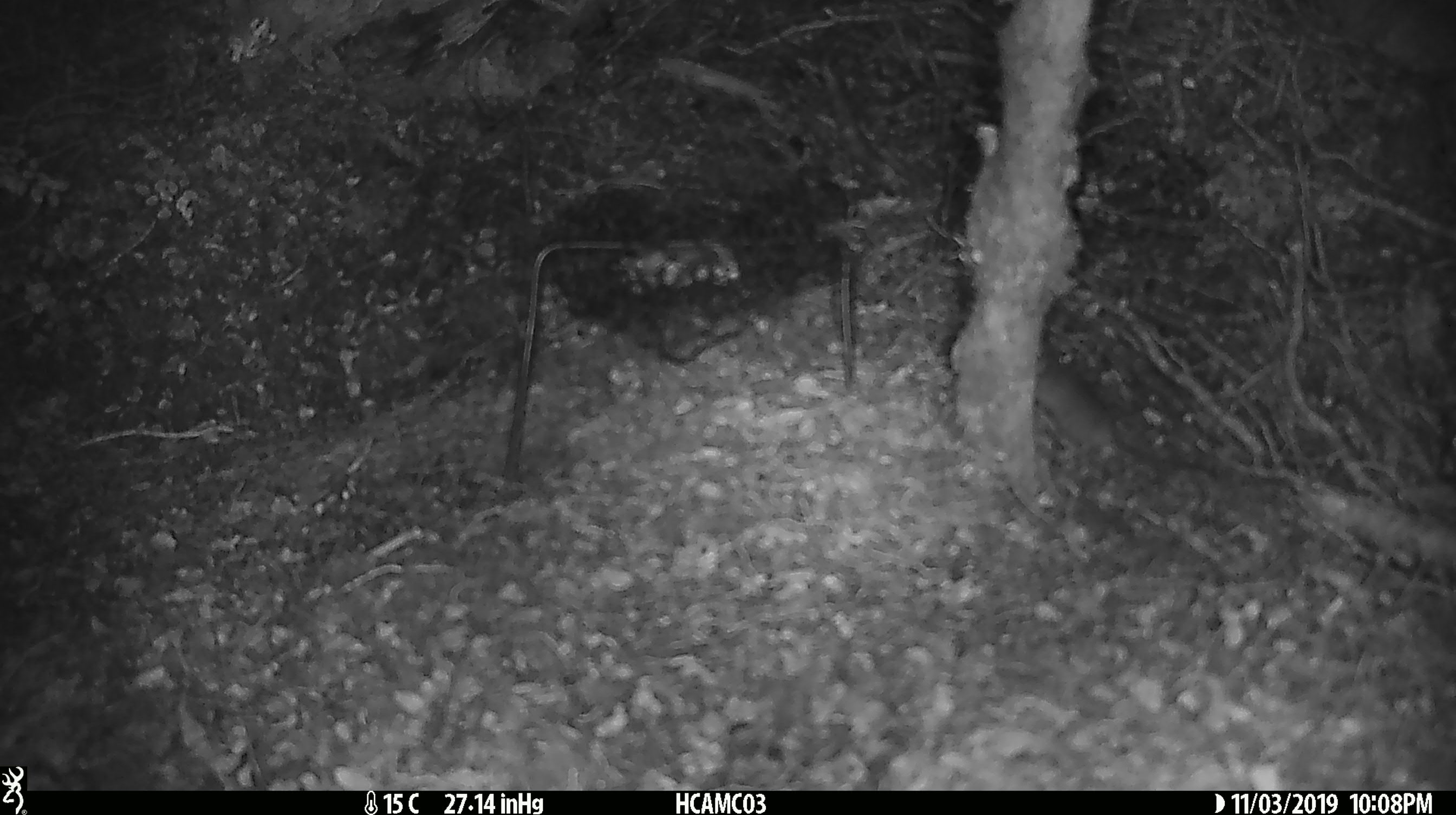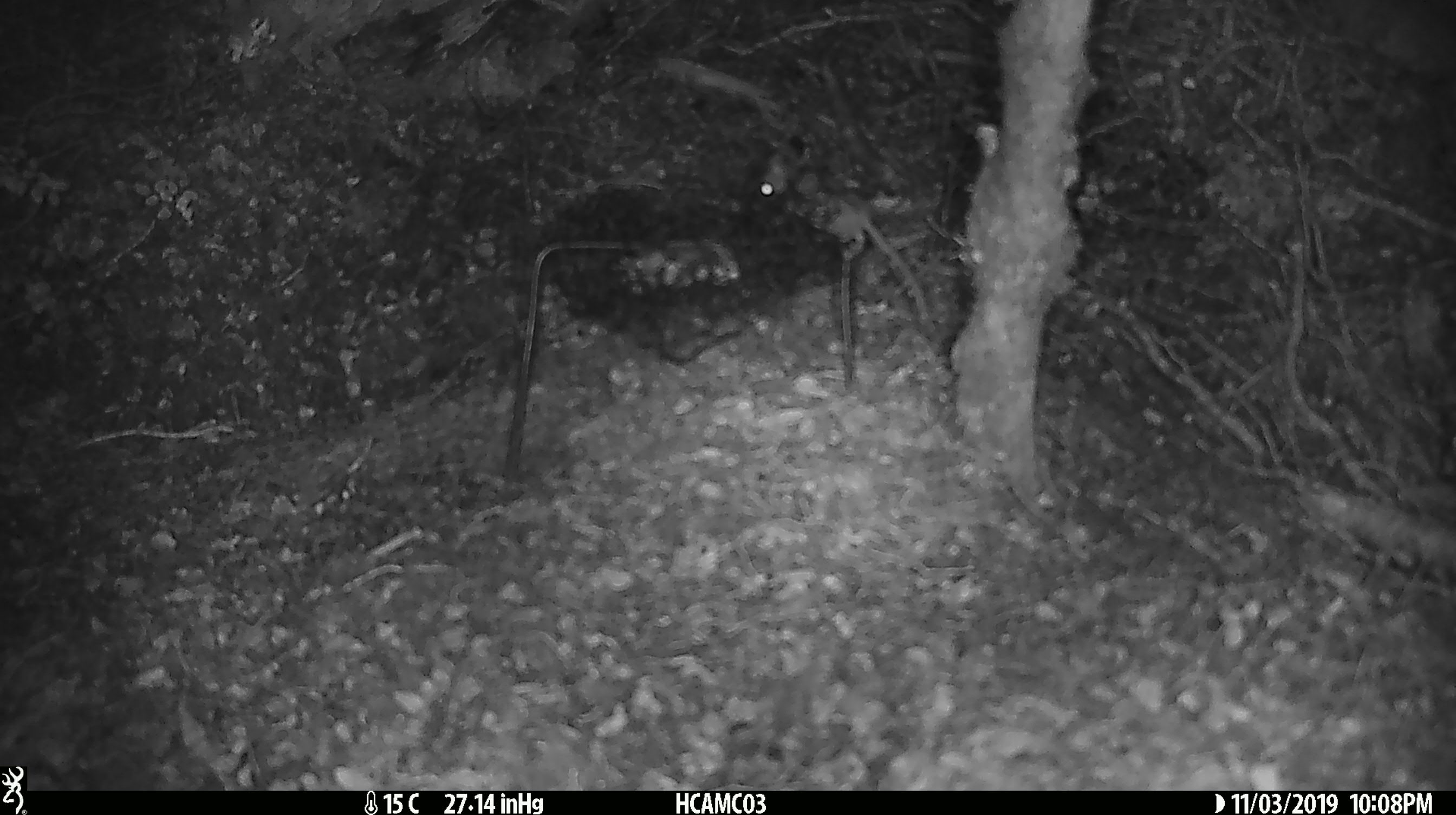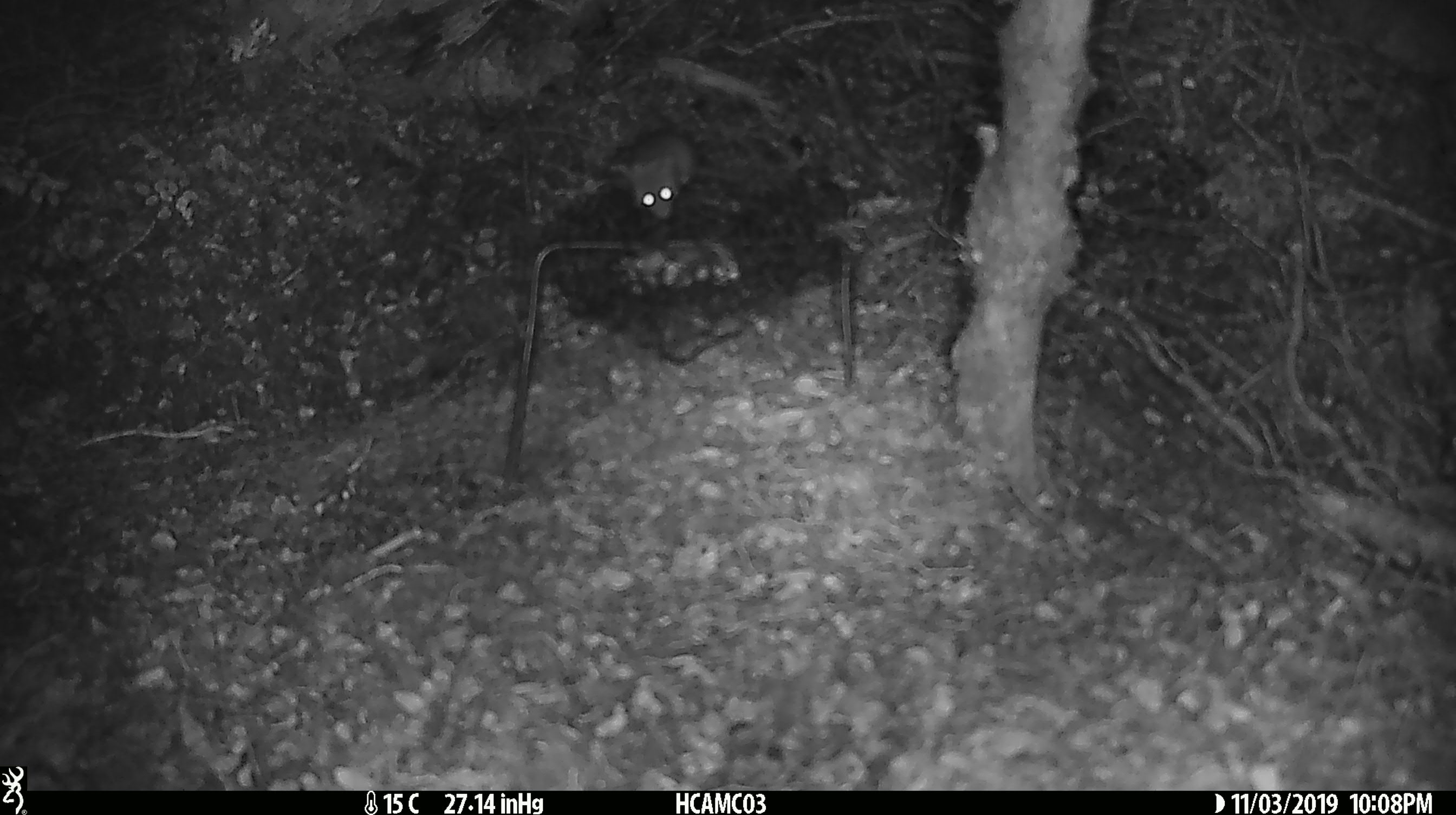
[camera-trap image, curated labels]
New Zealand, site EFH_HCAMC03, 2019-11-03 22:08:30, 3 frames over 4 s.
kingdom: Animalia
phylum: Chordata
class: Mammalia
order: Rodentia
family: Muridae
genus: Mus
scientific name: Mus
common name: mouse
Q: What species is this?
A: Mouse (Mus).